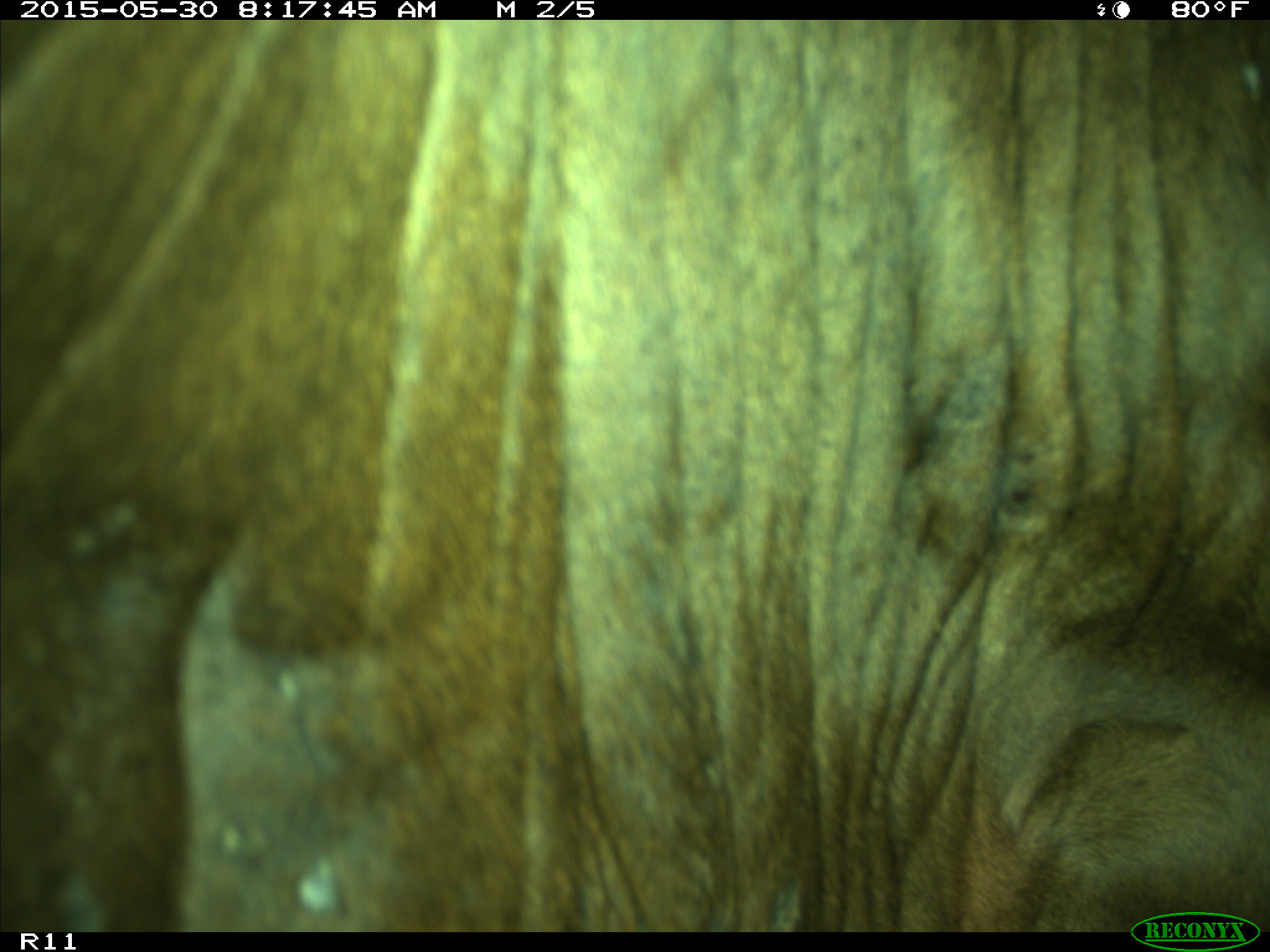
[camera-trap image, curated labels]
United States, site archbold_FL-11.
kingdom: Animalia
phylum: Chordata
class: Mammalia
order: Artiodactyla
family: Bovidae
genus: Bos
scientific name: Bos taurus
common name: domestic cow